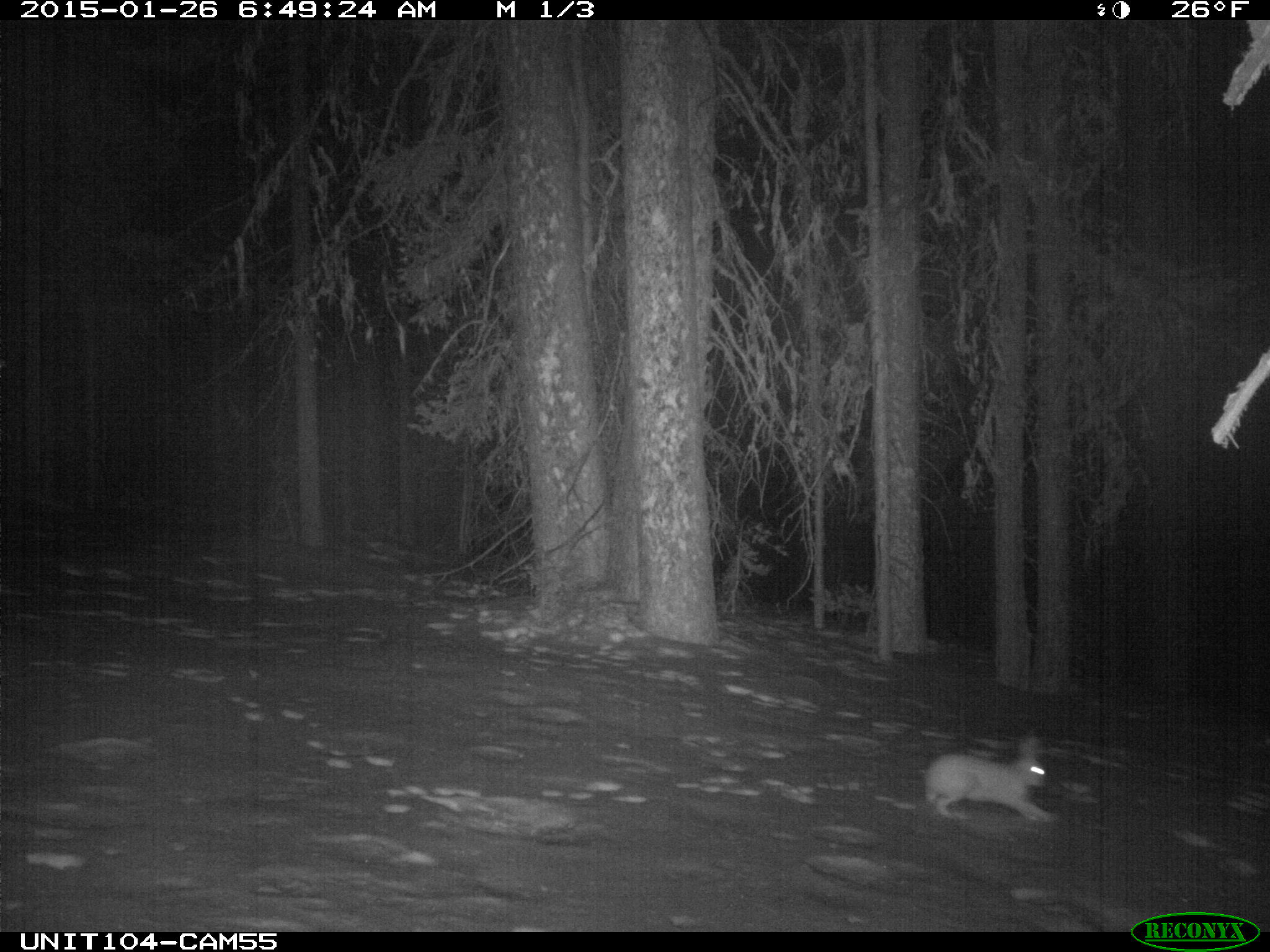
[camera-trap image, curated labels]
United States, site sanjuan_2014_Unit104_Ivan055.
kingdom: Animalia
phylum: Chordata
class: Mammalia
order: Lagomorpha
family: Leporidae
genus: Lepus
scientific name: Lepus americanus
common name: snowshoe hare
Lepus americanus (snowshoe hare).